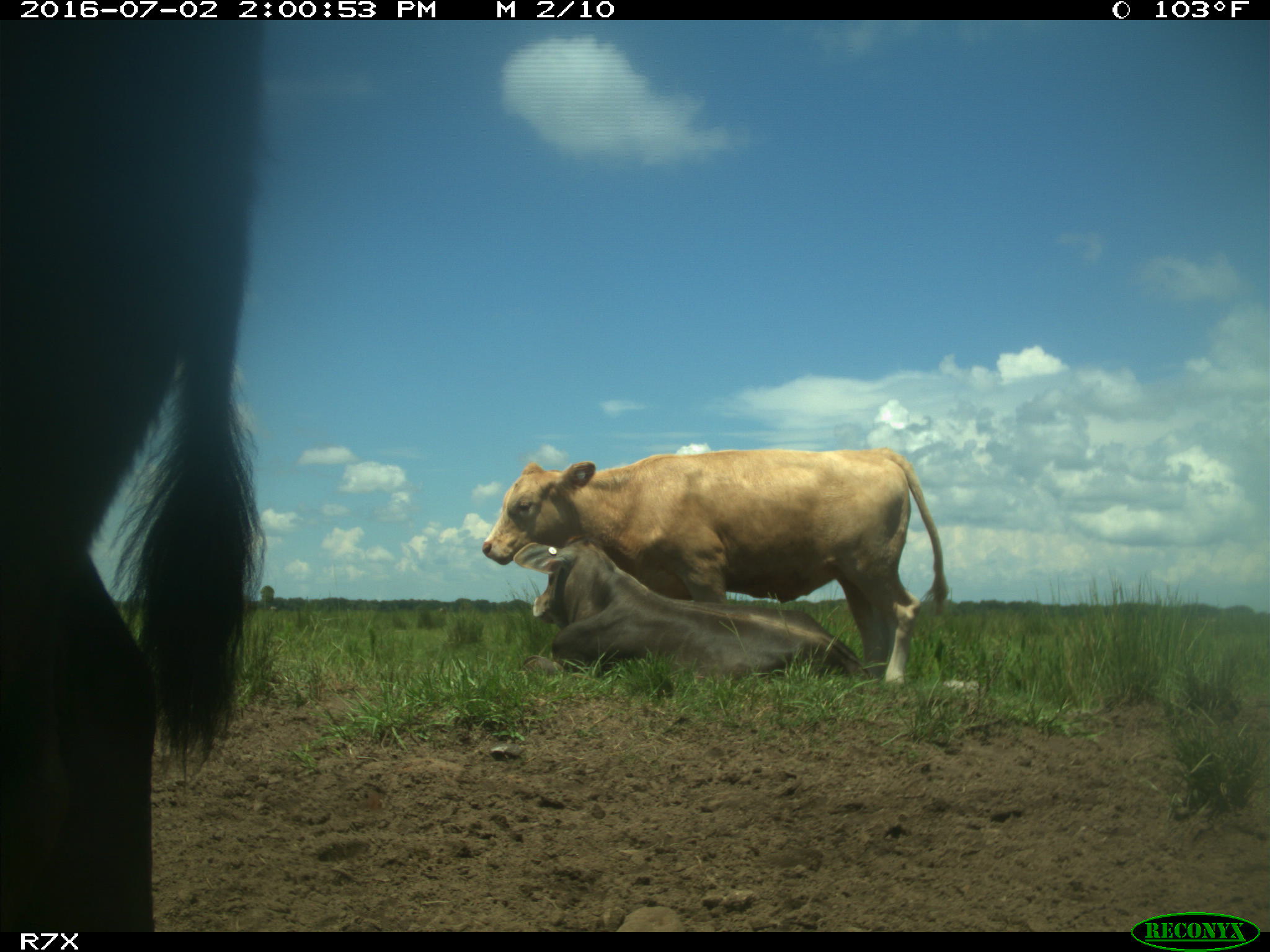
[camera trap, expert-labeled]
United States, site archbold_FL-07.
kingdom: Animalia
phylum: Chordata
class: Mammalia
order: Artiodactyla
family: Bovidae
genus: Bos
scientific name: Bos taurus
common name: domestic cow